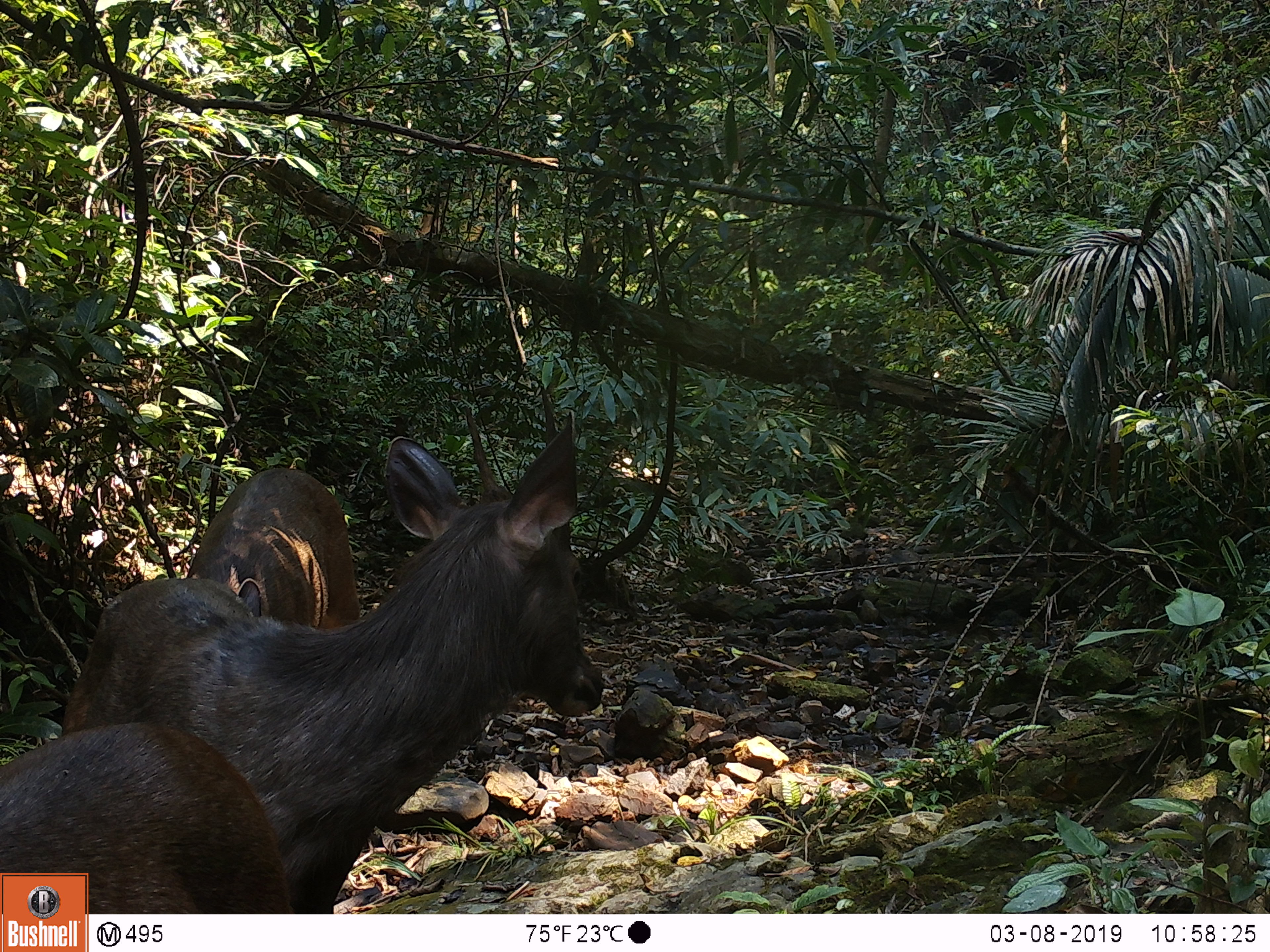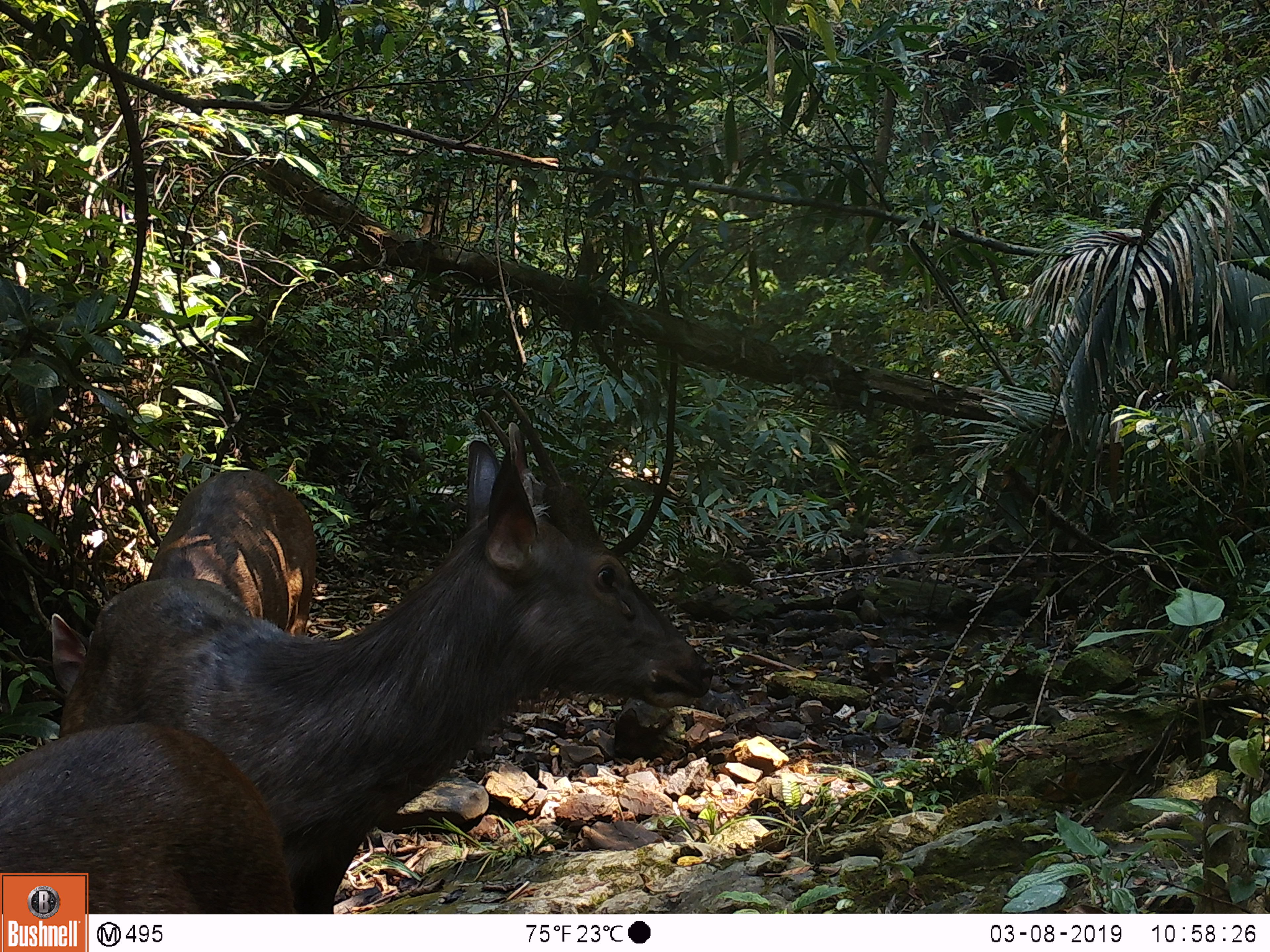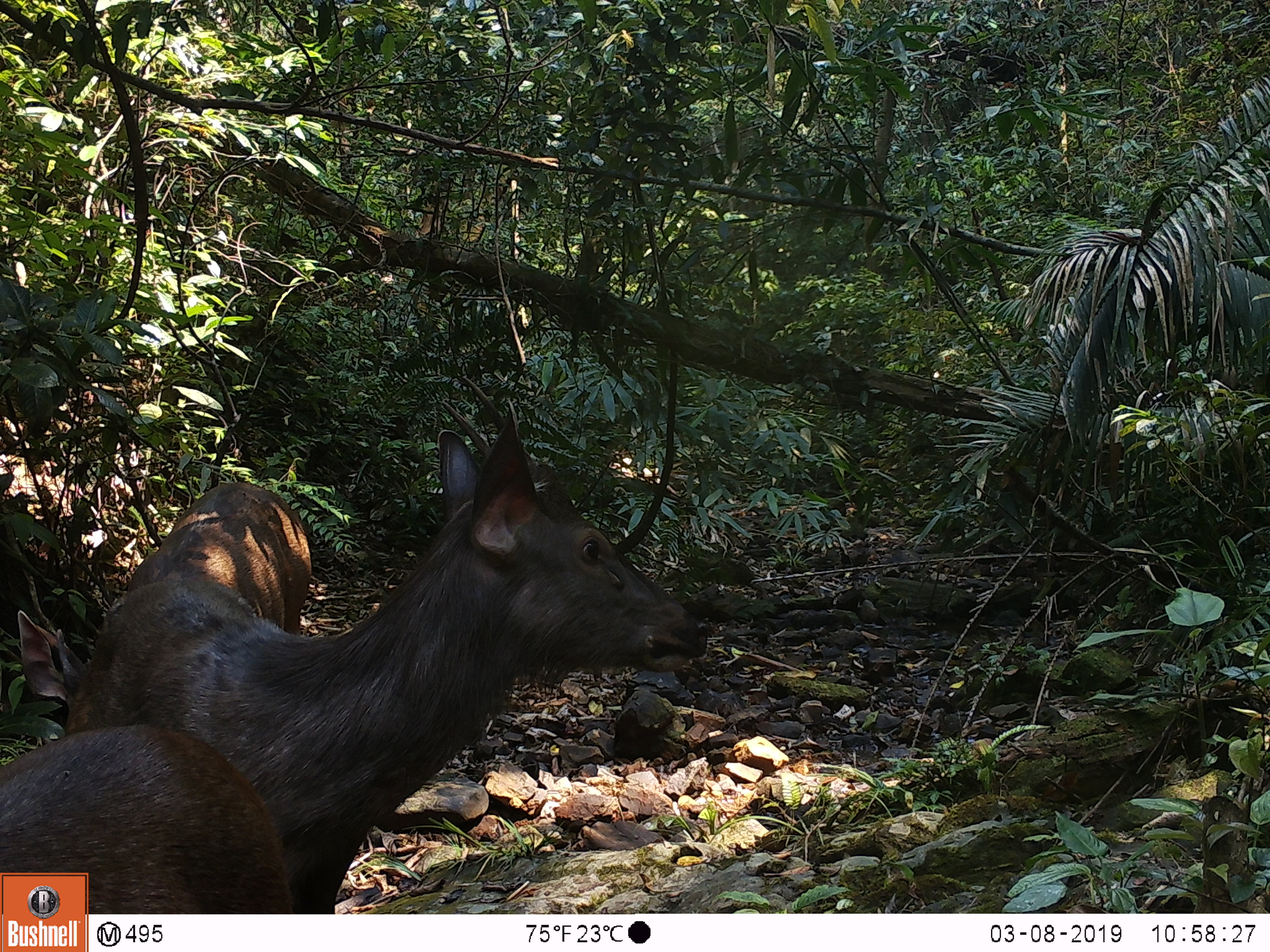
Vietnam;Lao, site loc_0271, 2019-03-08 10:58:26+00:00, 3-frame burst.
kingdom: Animalia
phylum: Chordata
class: Mammalia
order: Artiodactyla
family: Cervidae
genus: Rusa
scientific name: Rusa unicolor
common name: sambar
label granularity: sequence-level